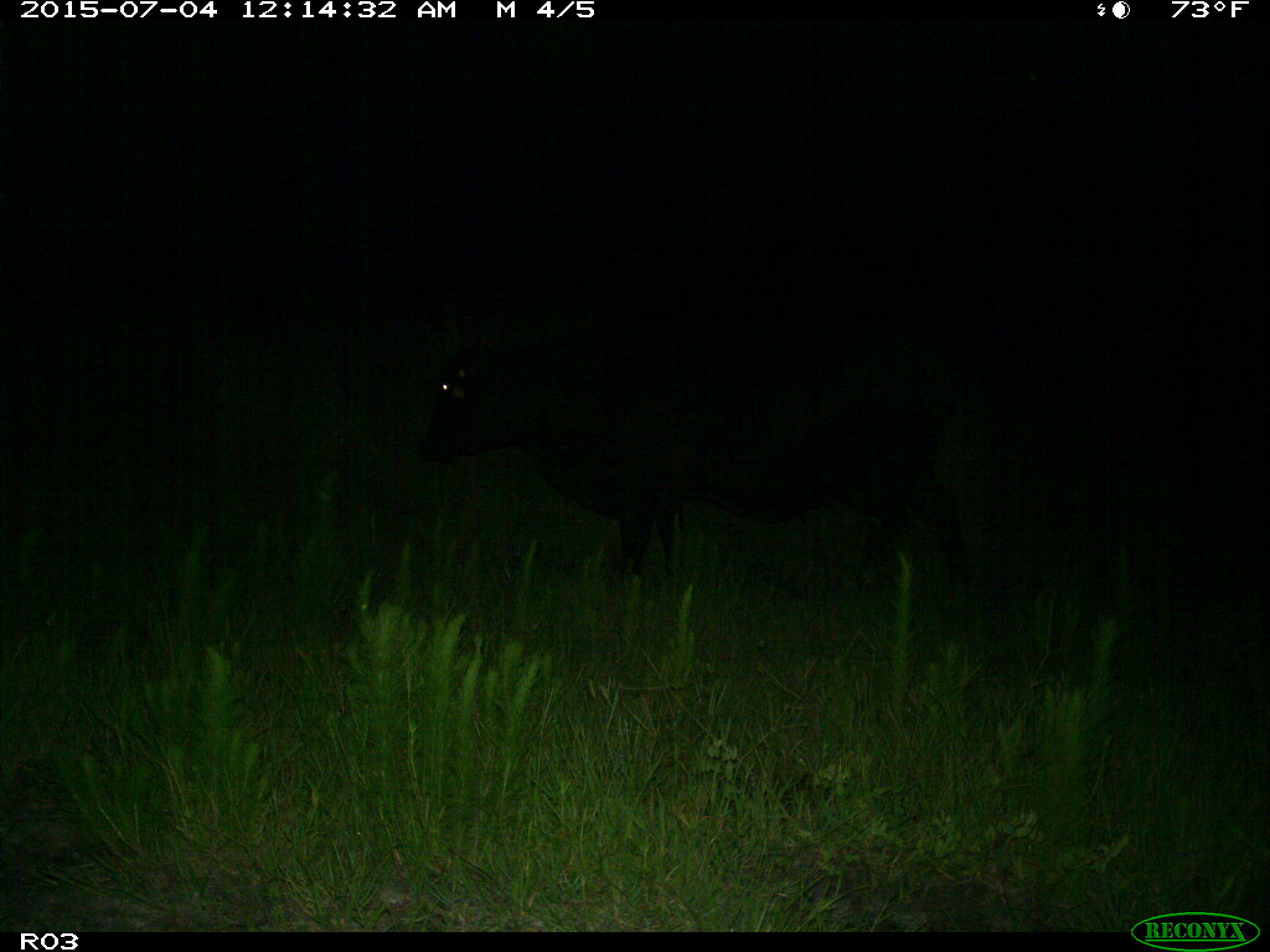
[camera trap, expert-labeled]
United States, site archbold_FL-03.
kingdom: Animalia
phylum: Chordata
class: Mammalia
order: Artiodactyla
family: Bovidae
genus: Bos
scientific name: Bos taurus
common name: domestic cow